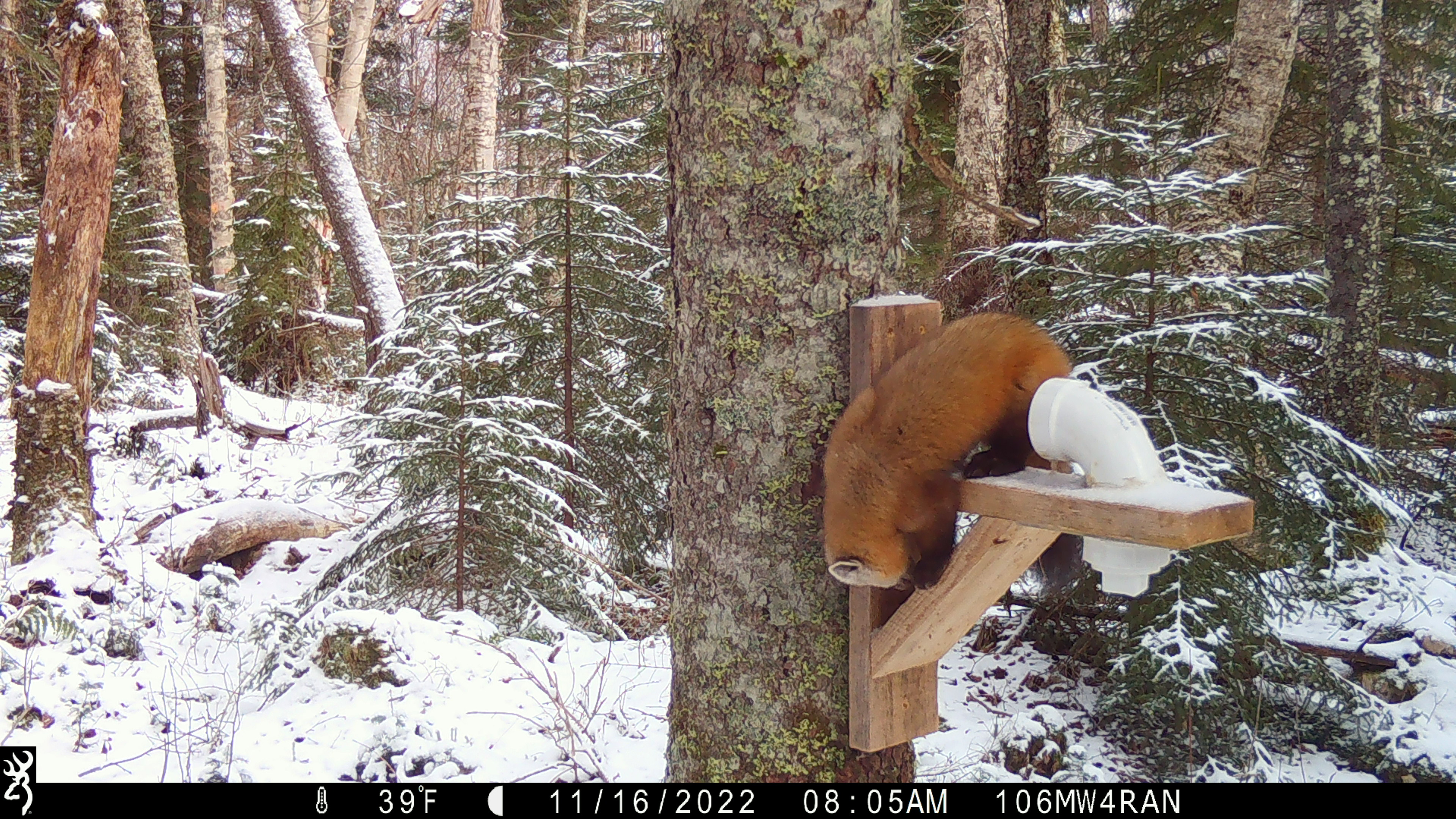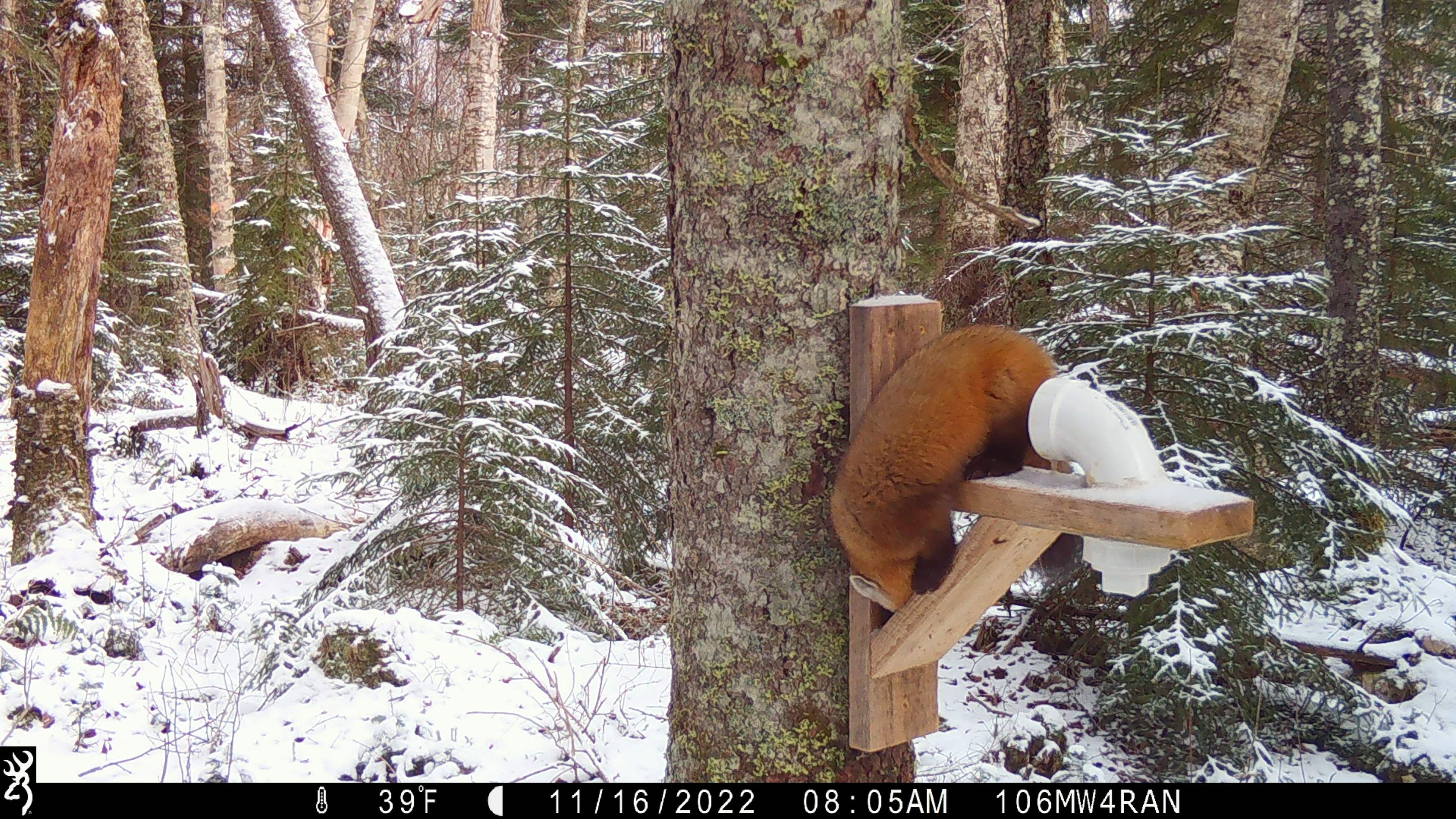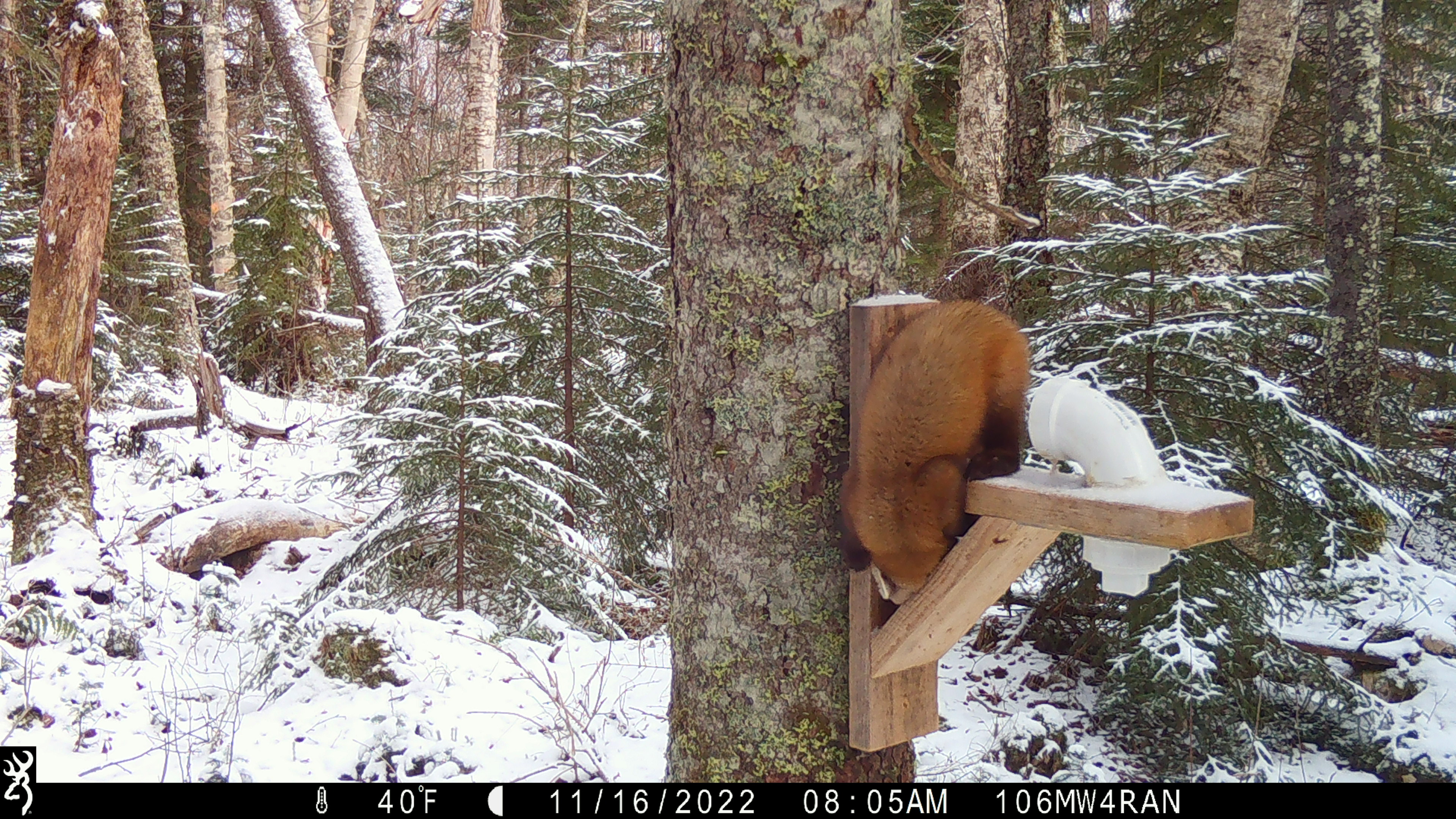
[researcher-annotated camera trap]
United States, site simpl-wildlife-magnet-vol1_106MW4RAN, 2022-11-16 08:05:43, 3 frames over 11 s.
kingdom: Animalia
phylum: Chordata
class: Mammalia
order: Carnivora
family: Mustelidae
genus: Martes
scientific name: Martes americana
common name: american marten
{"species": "american marten (Martes americana)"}